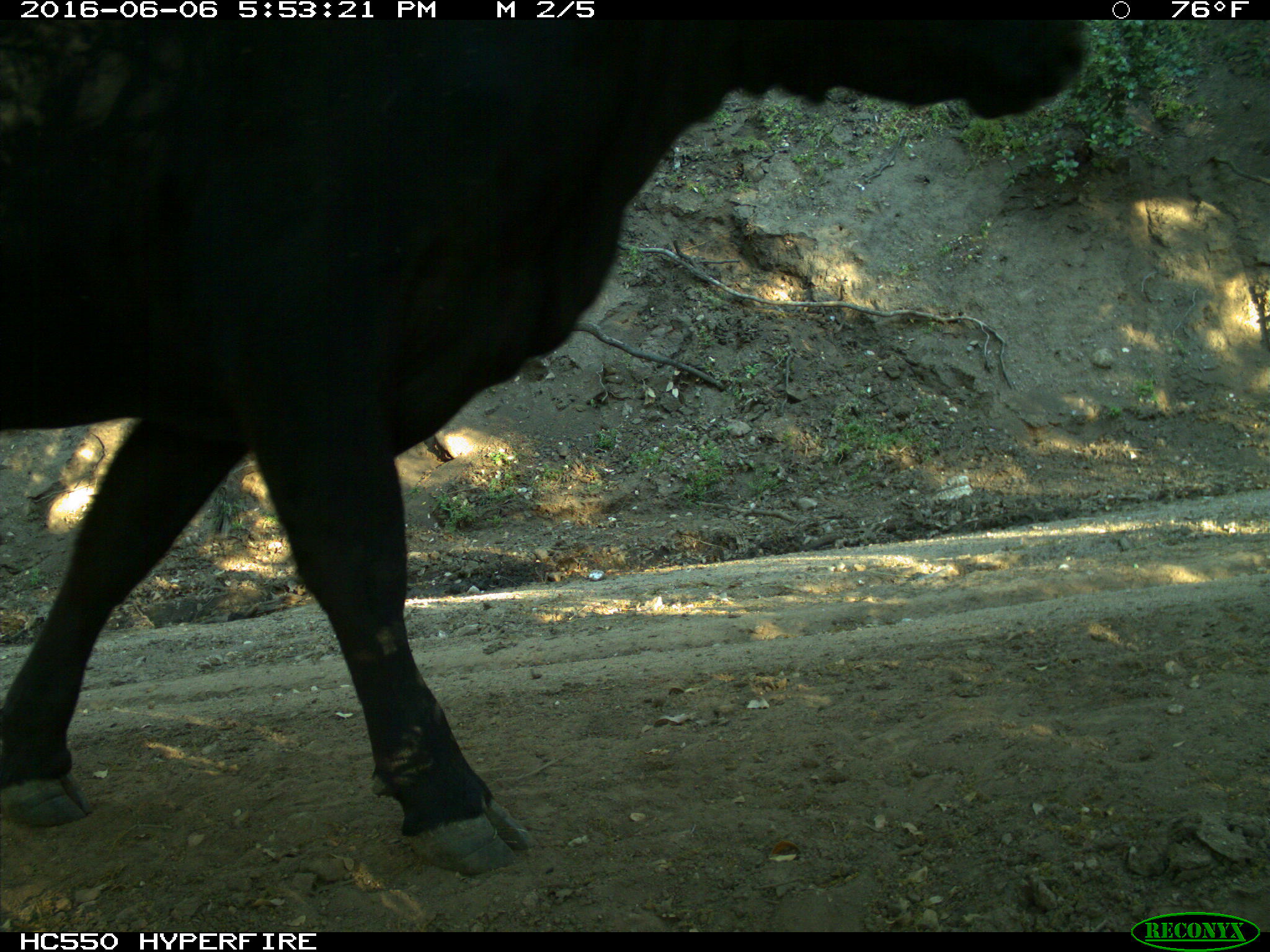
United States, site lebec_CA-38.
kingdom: Animalia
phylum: Chordata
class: Mammalia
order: Artiodactyla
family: Bovidae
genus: Bos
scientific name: Bos taurus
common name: domestic cow